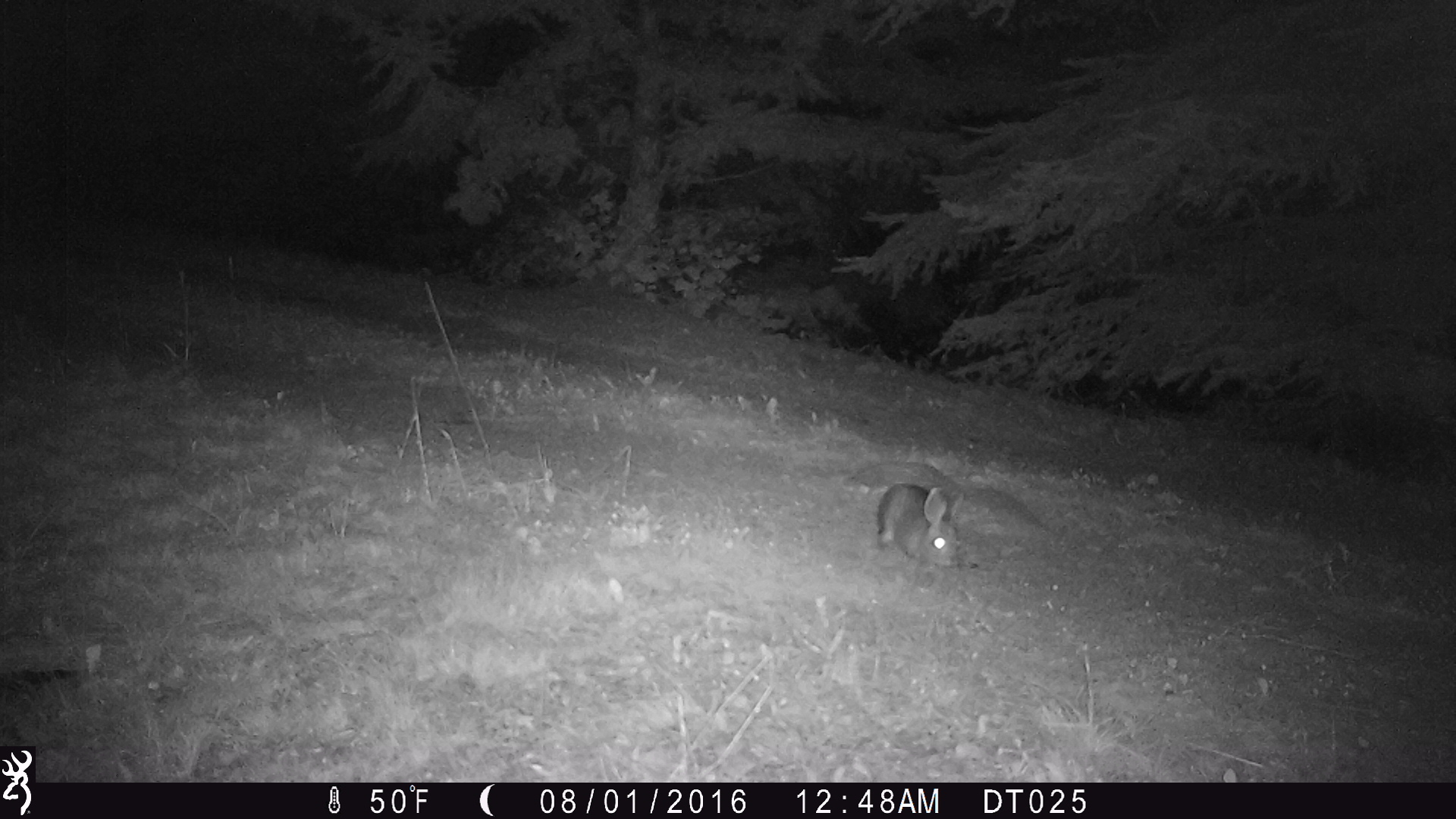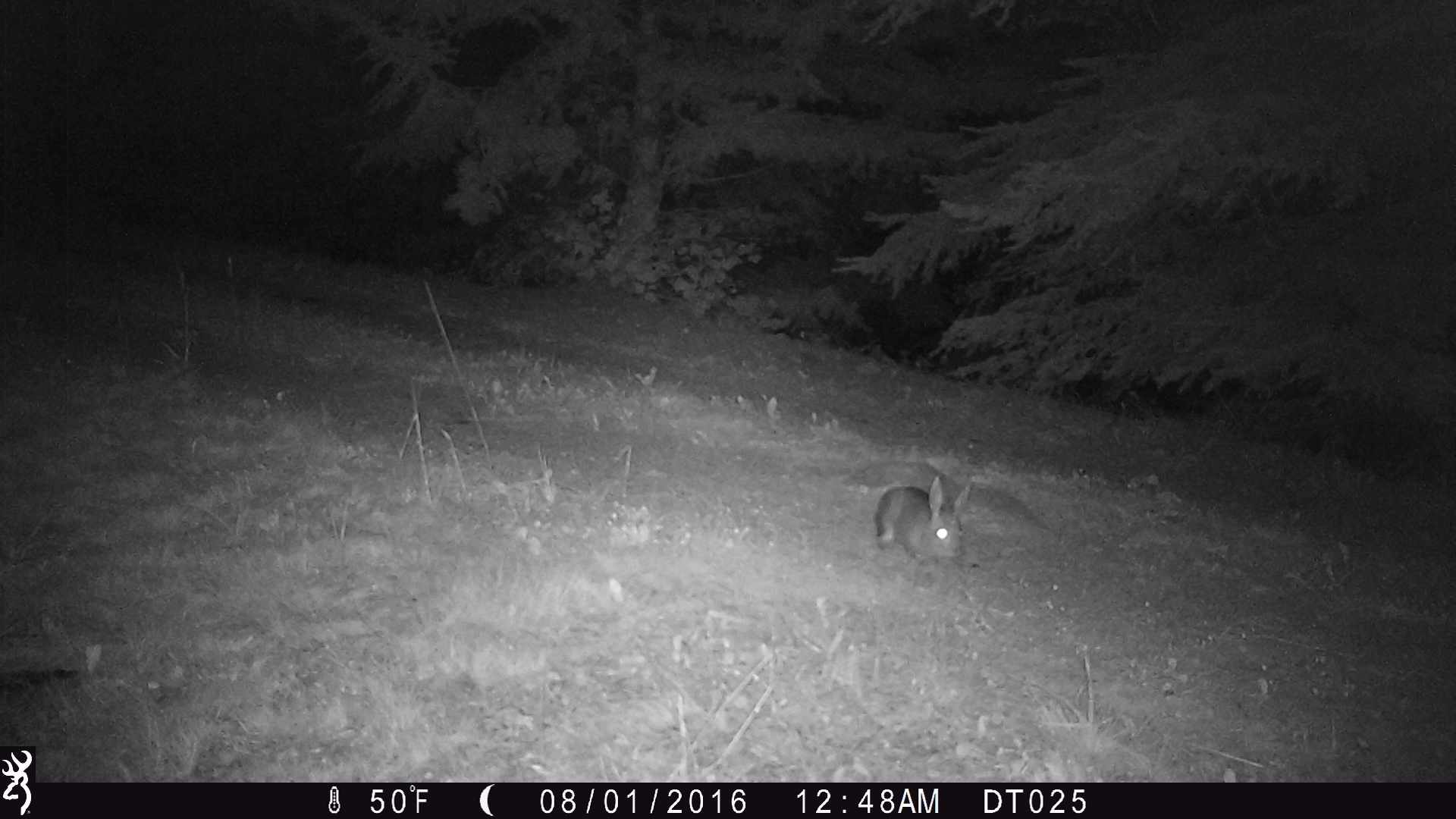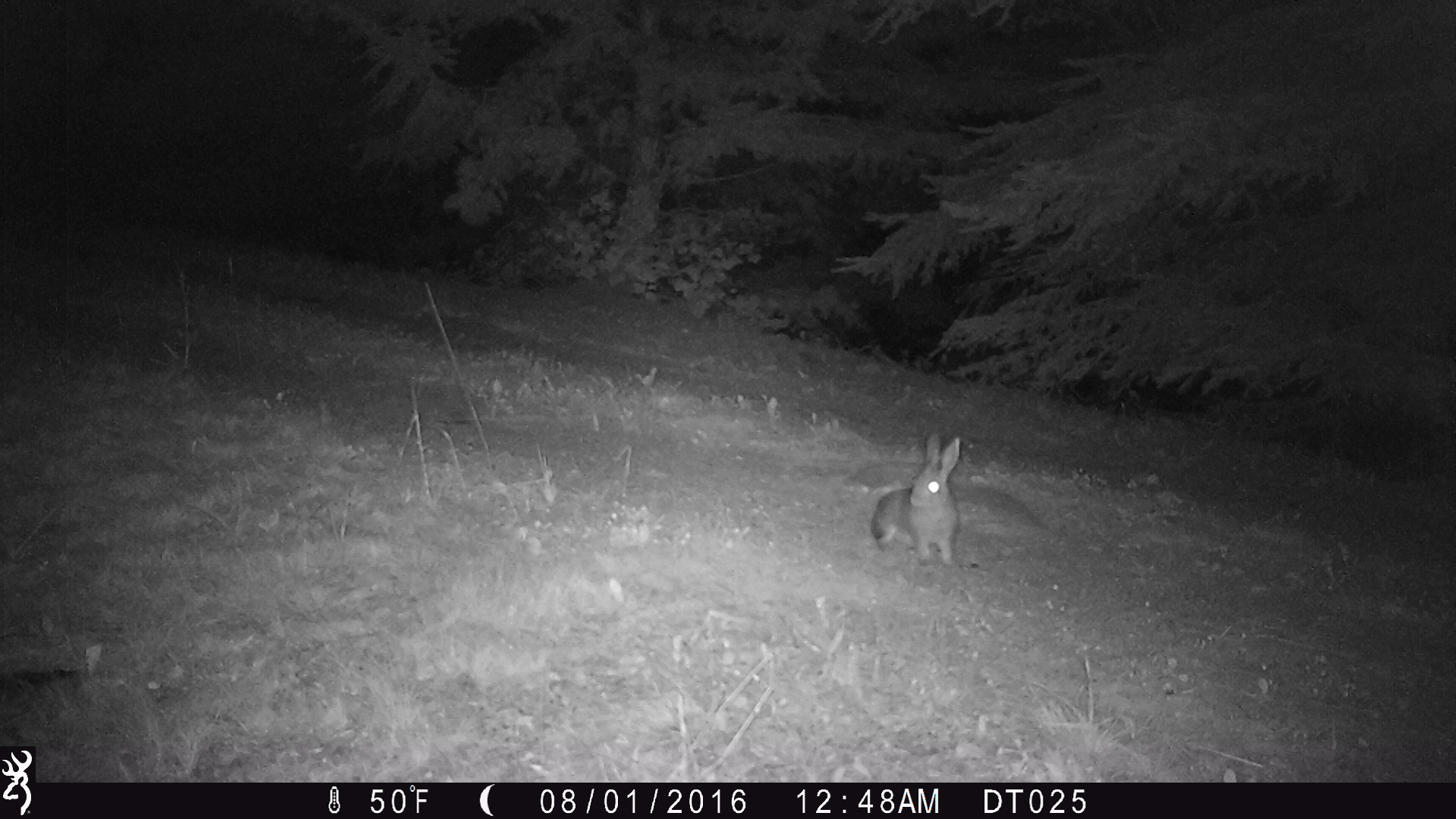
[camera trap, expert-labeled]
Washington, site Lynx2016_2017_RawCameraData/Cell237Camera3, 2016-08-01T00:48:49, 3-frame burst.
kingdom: Animalia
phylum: Chordata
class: Mammalia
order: Lagomorpha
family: Leporidae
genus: Lepus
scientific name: Lepus americanus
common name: snowshoe hare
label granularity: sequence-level